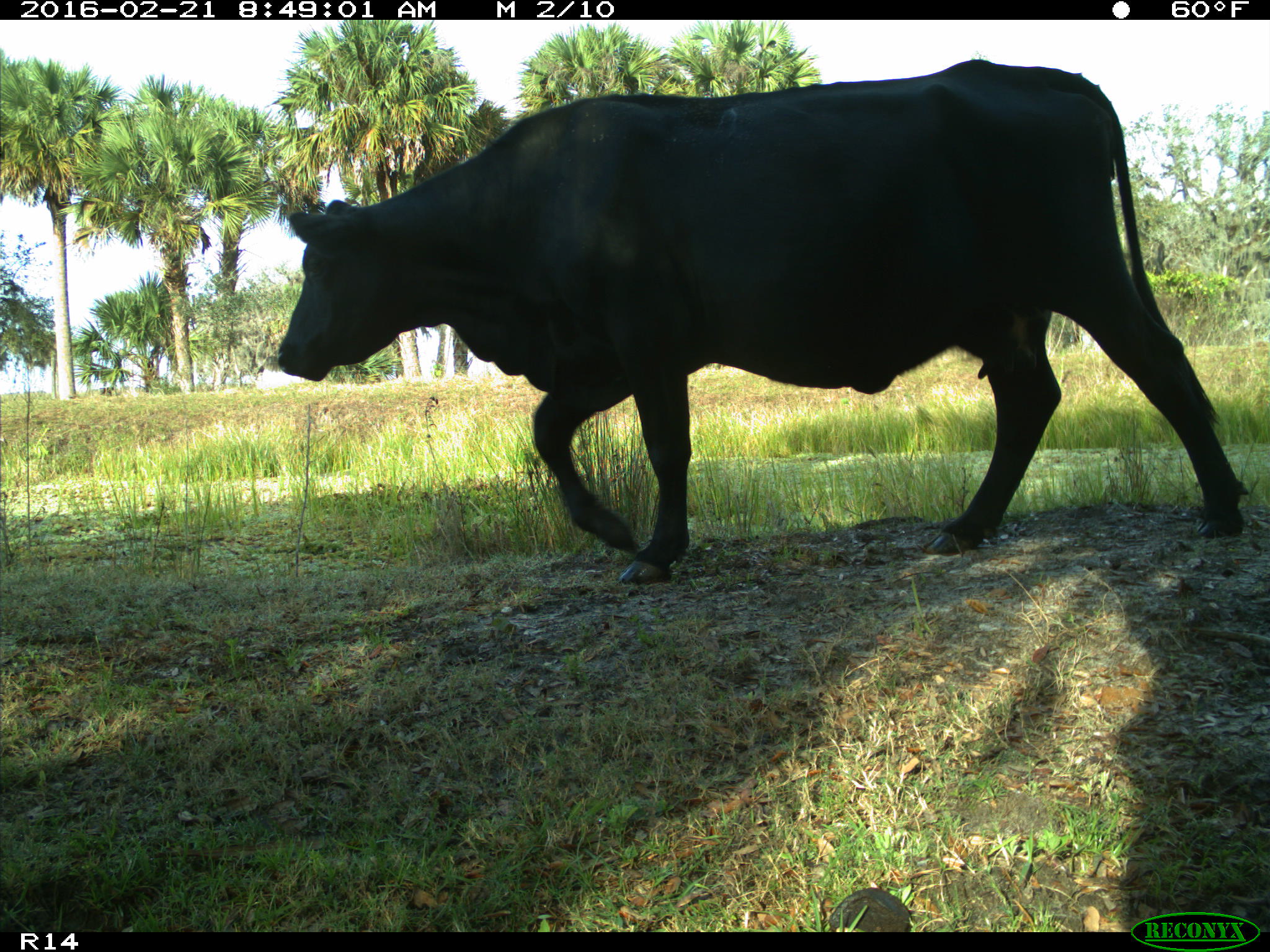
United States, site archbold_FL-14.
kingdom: Animalia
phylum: Chordata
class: Mammalia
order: Artiodactyla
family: Bovidae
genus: Bos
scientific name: Bos taurus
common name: domestic cow